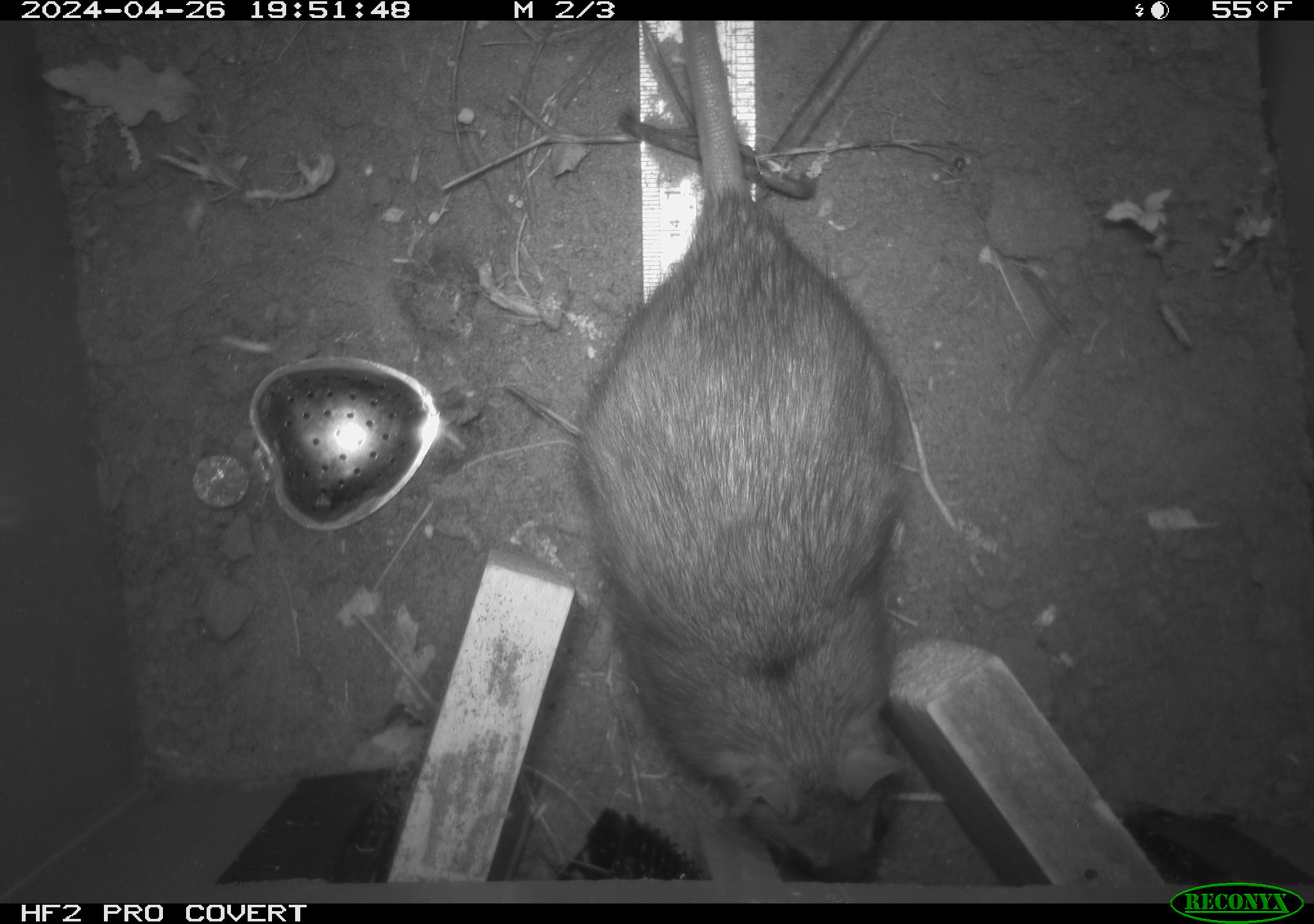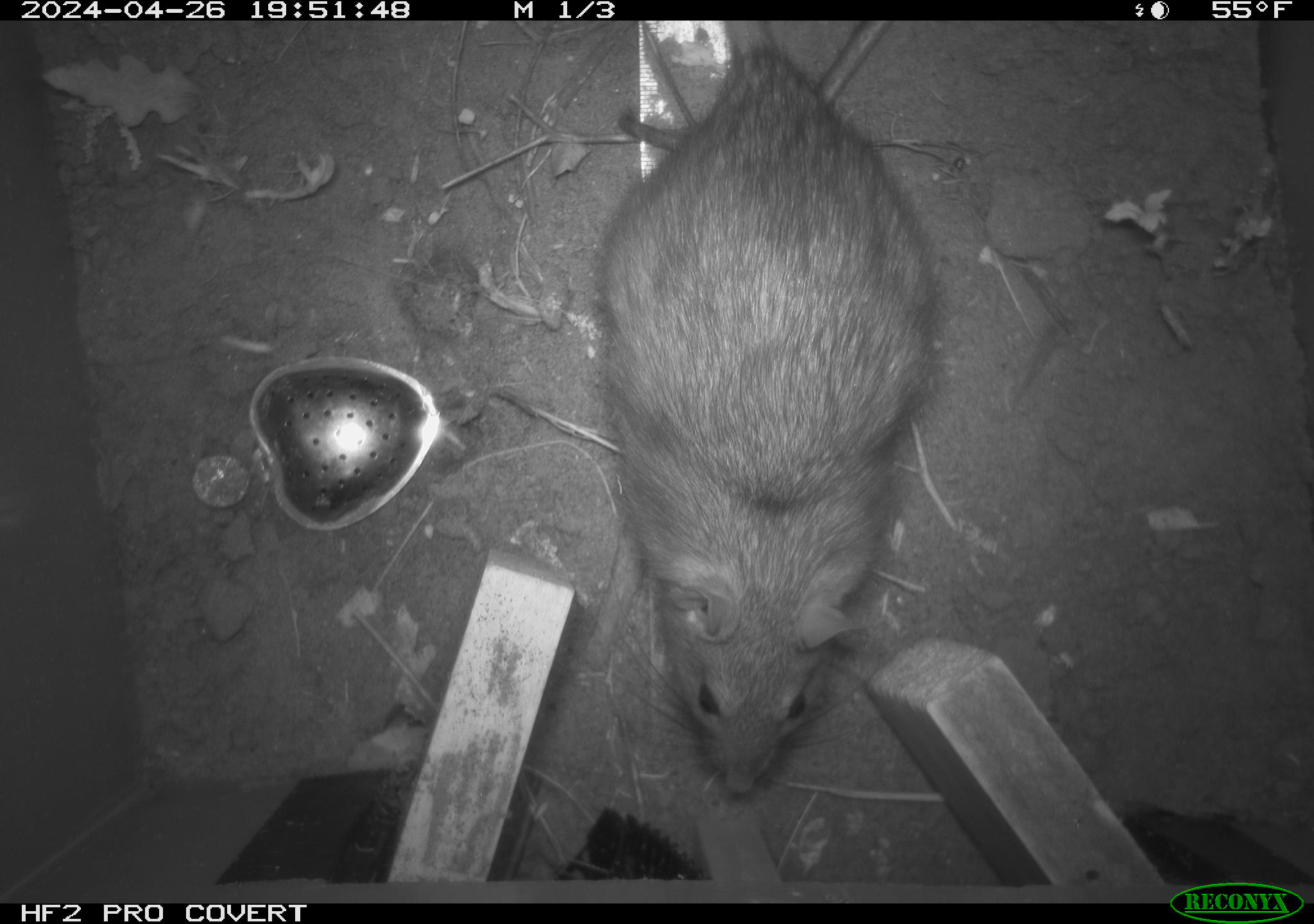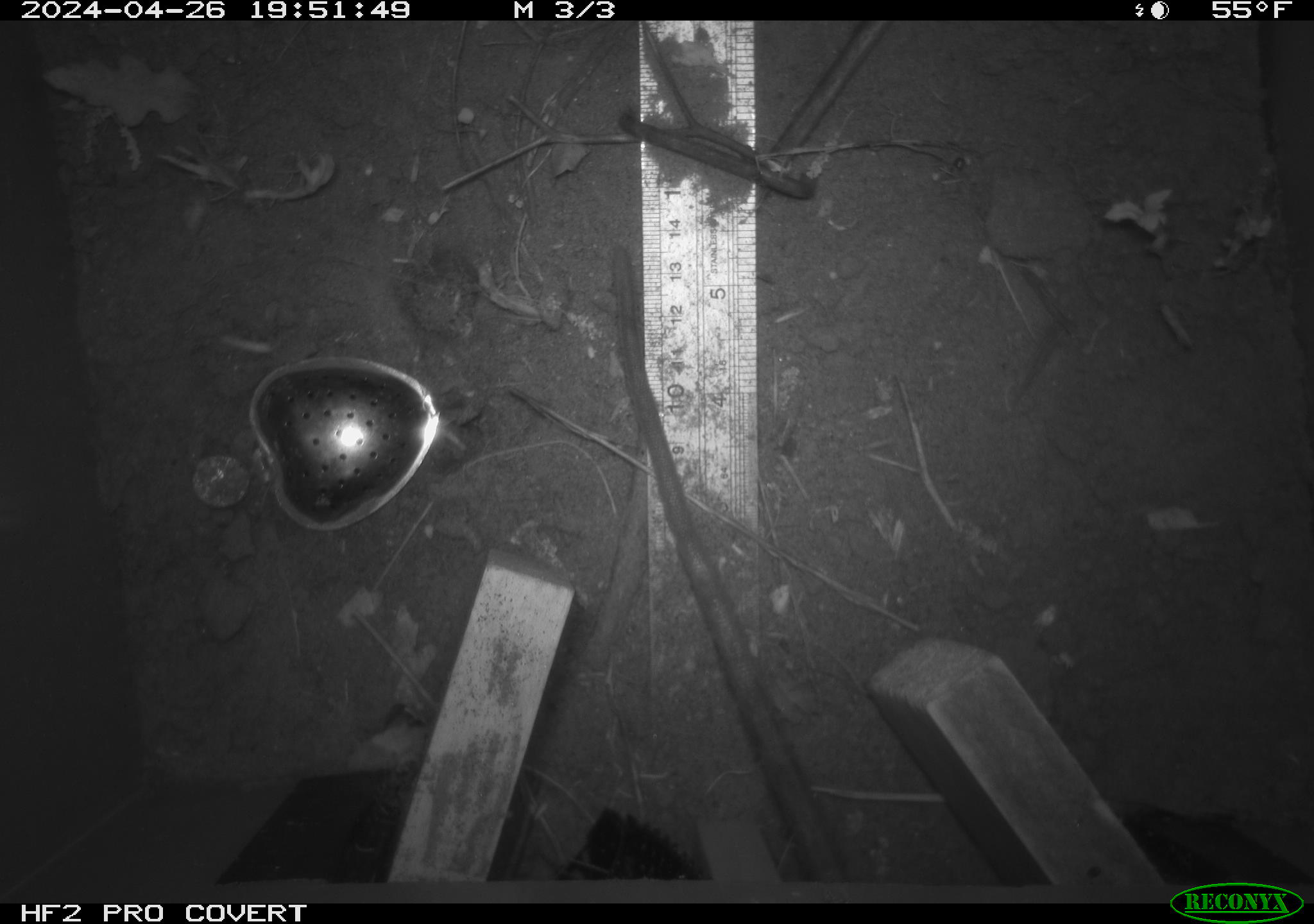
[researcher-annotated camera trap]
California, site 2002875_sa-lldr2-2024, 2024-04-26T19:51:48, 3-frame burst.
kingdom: Animalia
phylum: Chordata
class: Mammalia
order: Rodentia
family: Muridae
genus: Rattus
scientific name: Rattus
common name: rat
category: rattus species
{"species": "rattus species (rat) (Rattus)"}